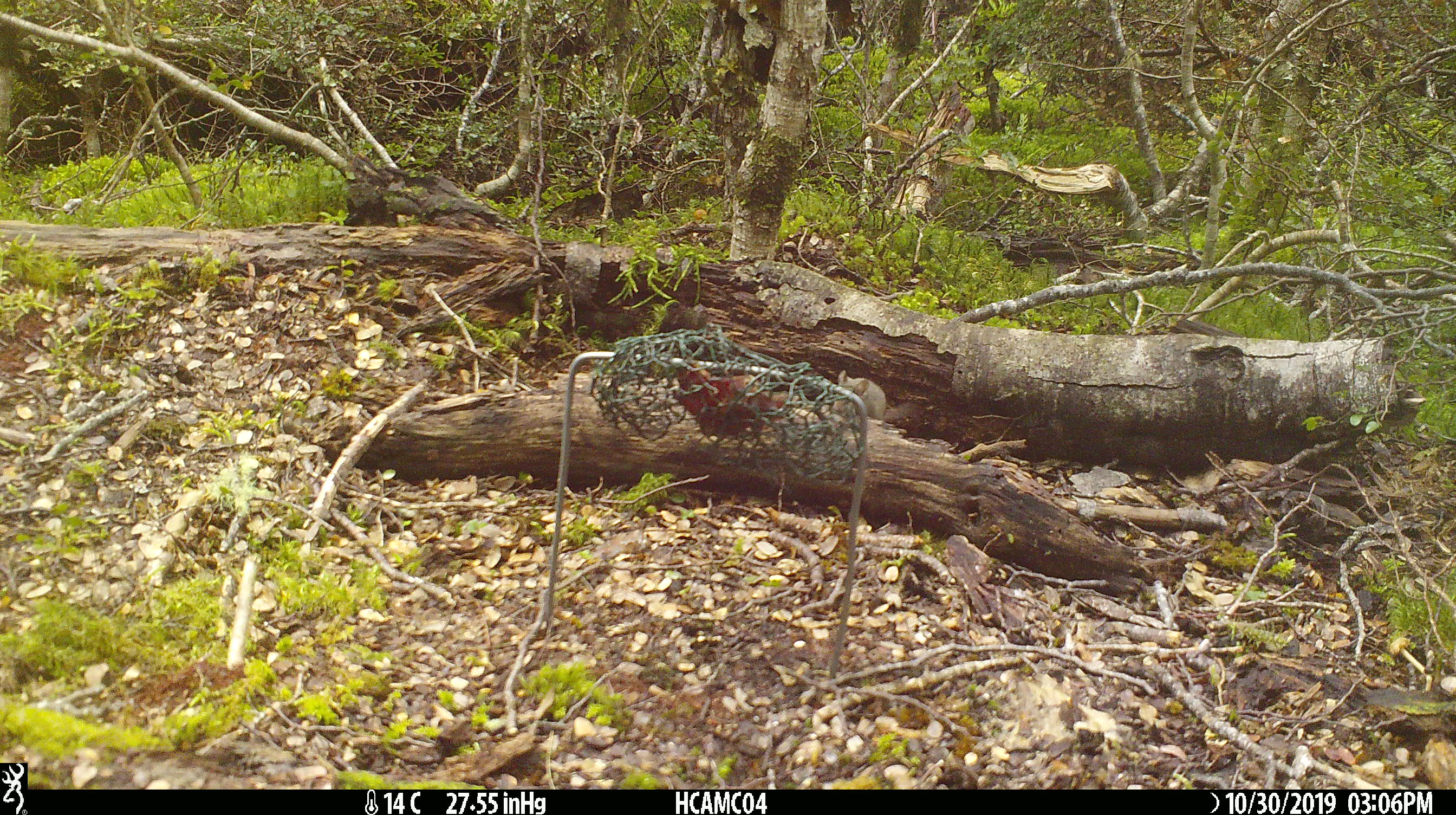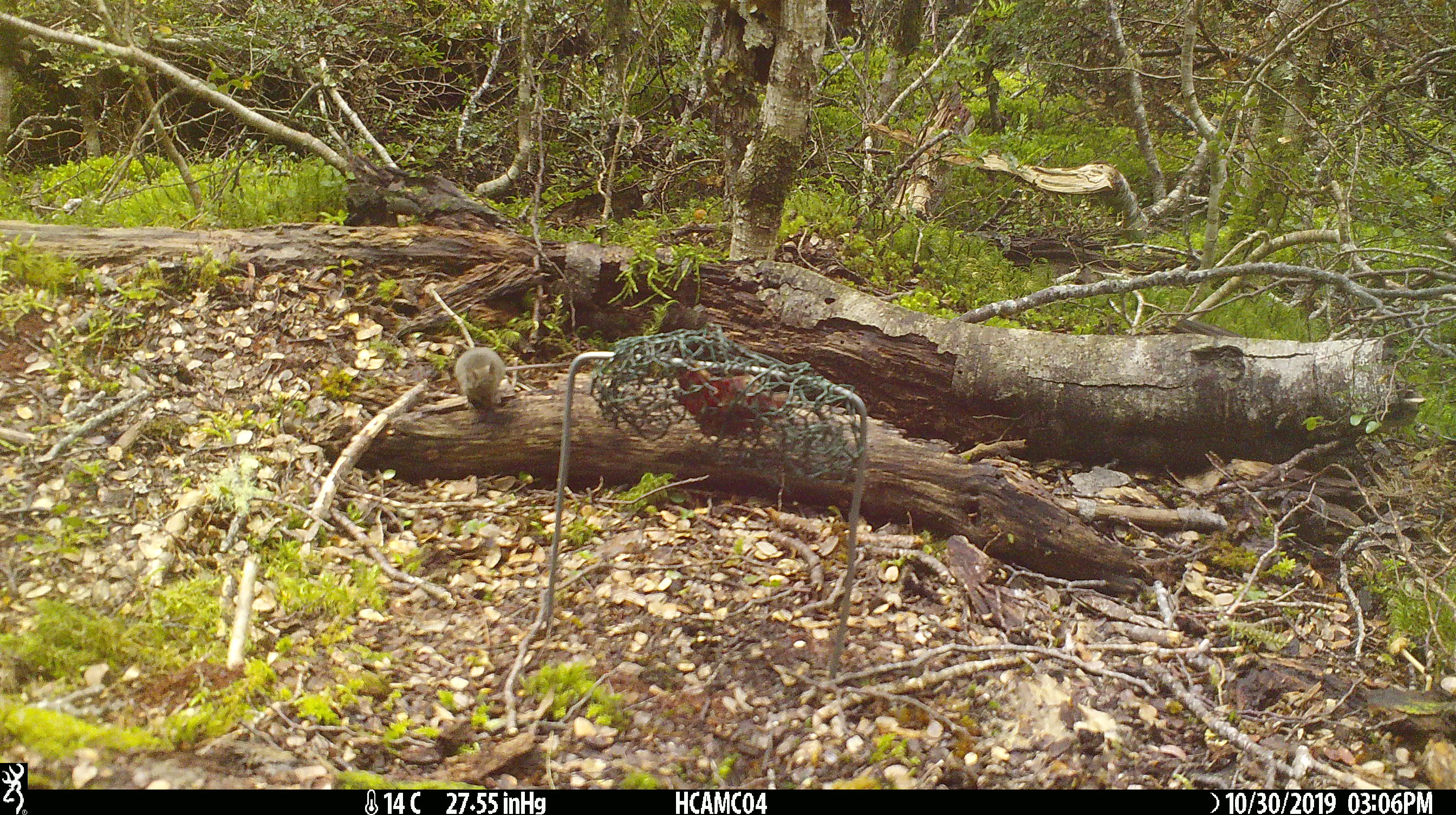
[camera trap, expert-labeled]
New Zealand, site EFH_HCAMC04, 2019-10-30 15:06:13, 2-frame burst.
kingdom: Animalia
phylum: Chordata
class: Mammalia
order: Rodentia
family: Muridae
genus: Mus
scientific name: Mus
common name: mouse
Mouse (Mus).